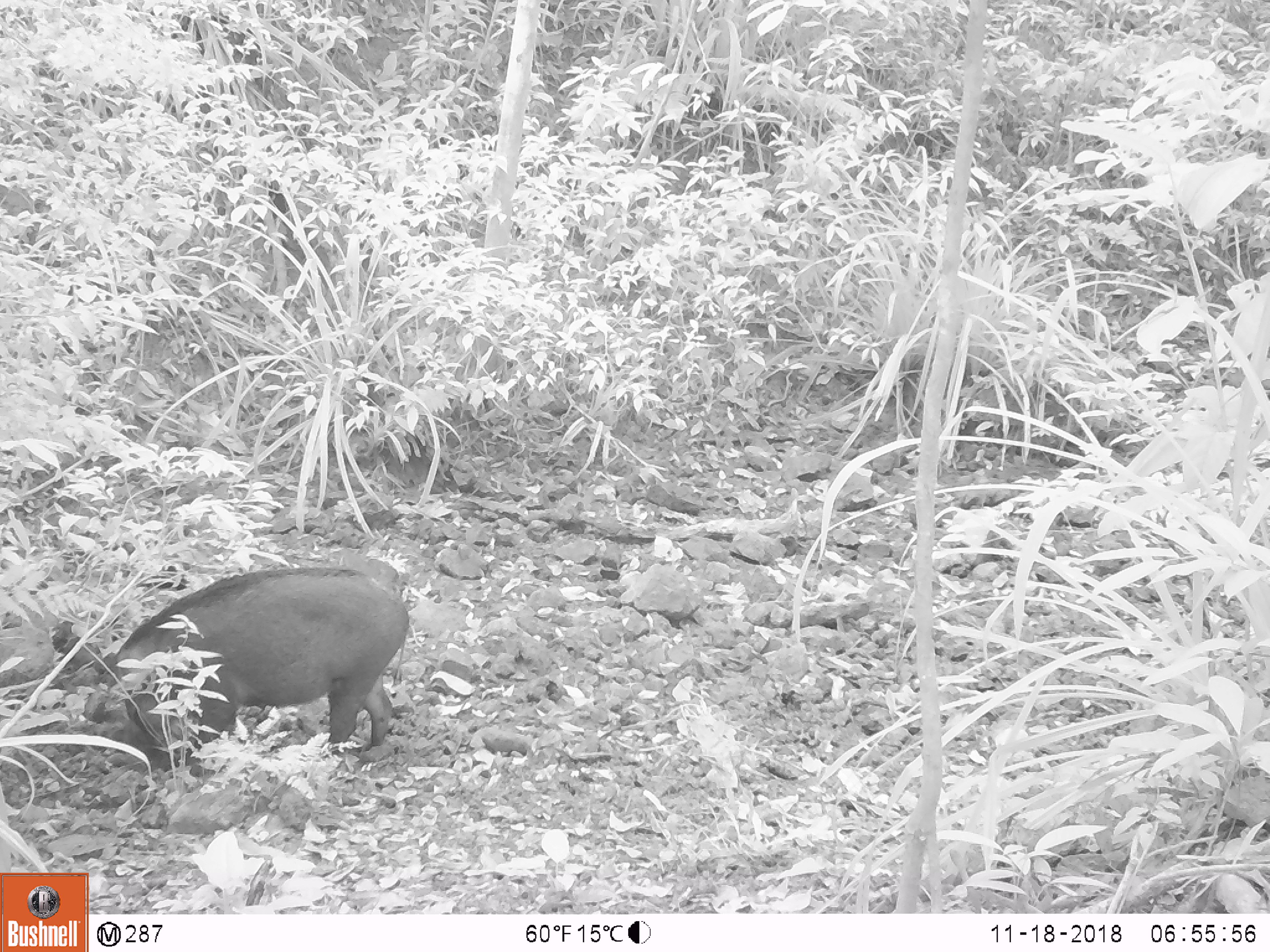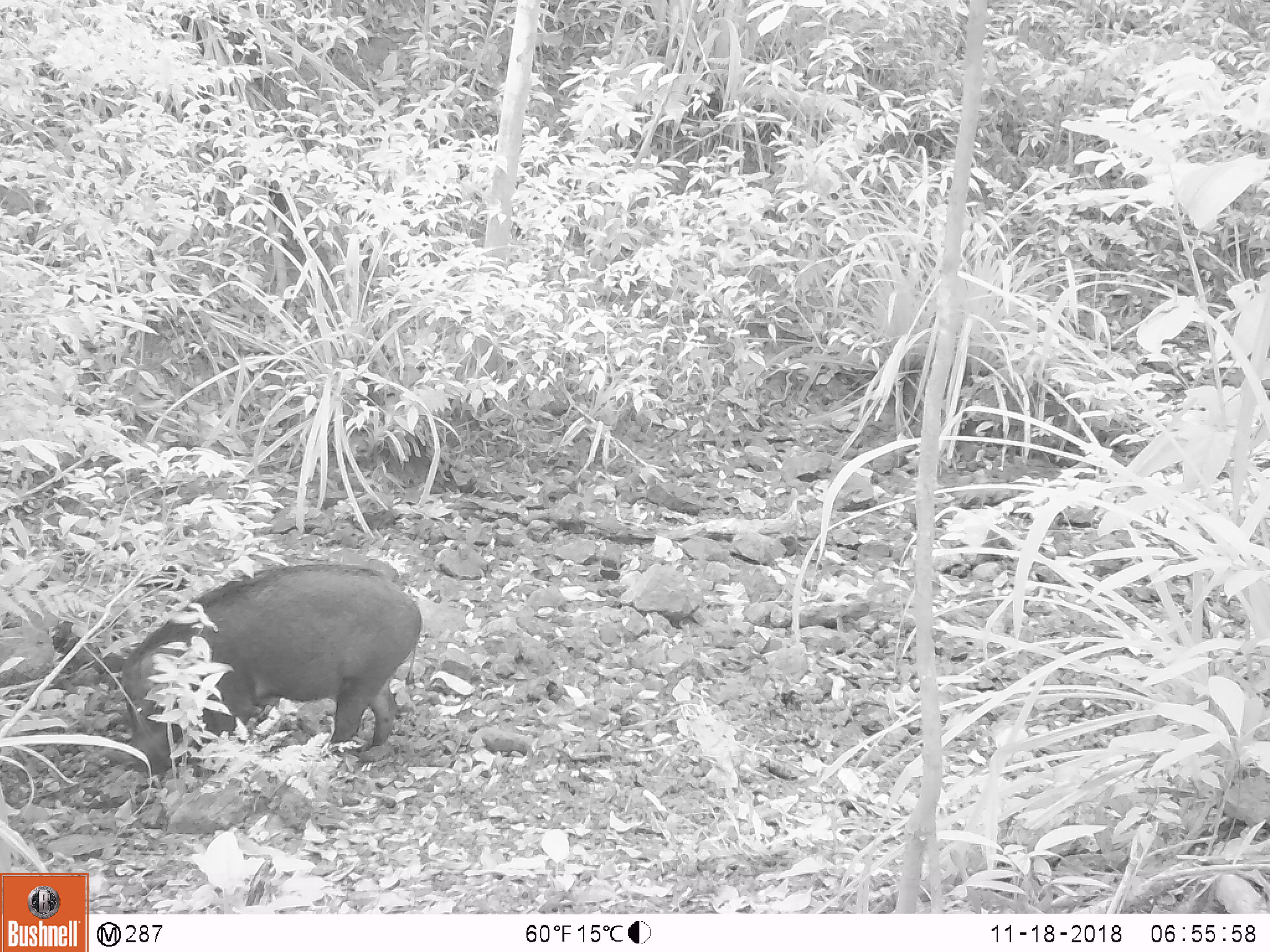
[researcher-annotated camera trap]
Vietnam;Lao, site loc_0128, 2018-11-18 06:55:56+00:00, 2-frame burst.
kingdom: Animalia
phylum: Chordata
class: Mammalia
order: Artiodactyla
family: Suidae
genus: Sus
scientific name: Sus scrofa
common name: eurasian wild pig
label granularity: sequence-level